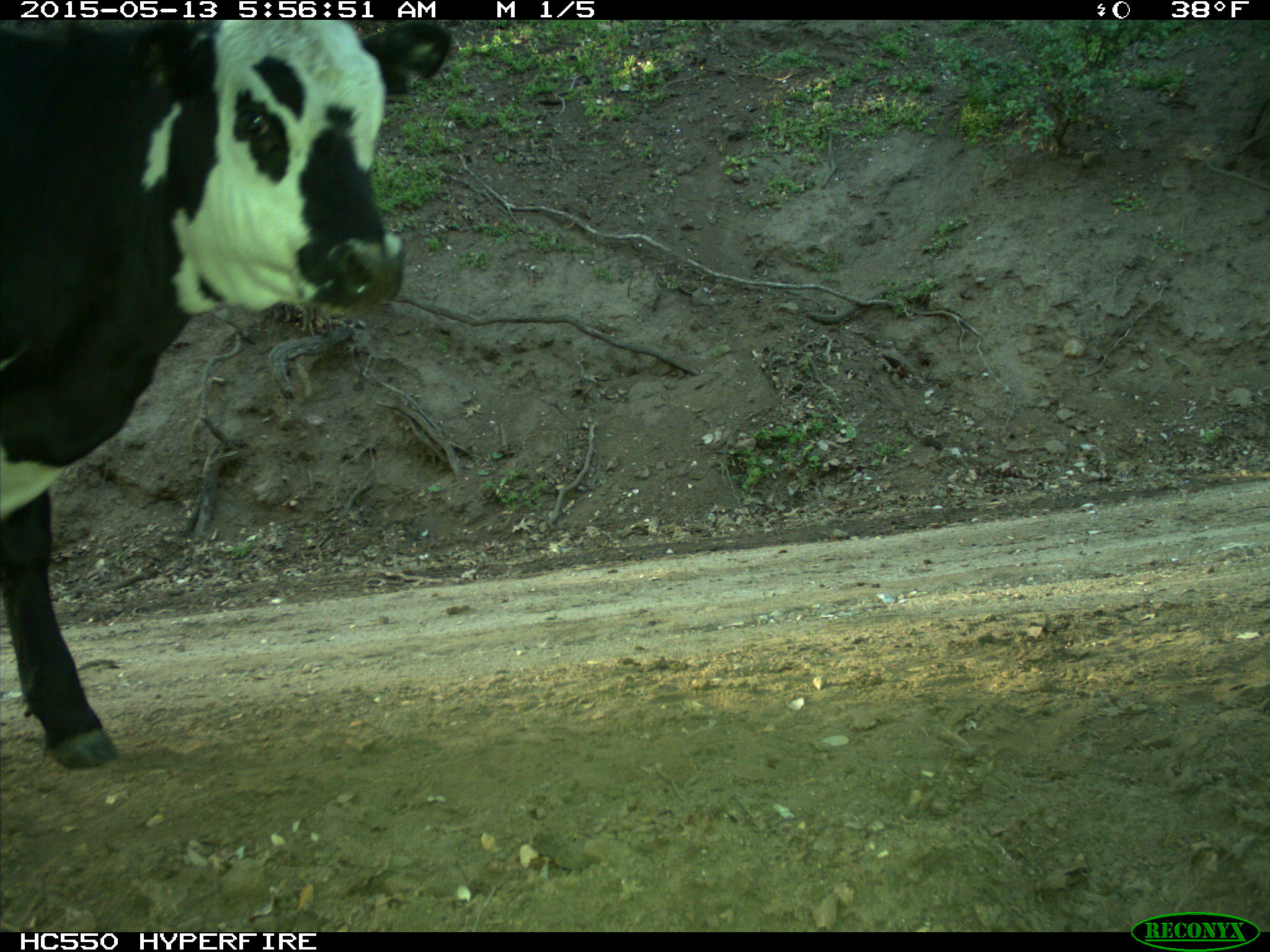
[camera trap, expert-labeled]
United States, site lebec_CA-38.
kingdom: Animalia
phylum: Chordata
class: Mammalia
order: Artiodactyla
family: Bovidae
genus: Bos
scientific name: Bos taurus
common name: domestic cow